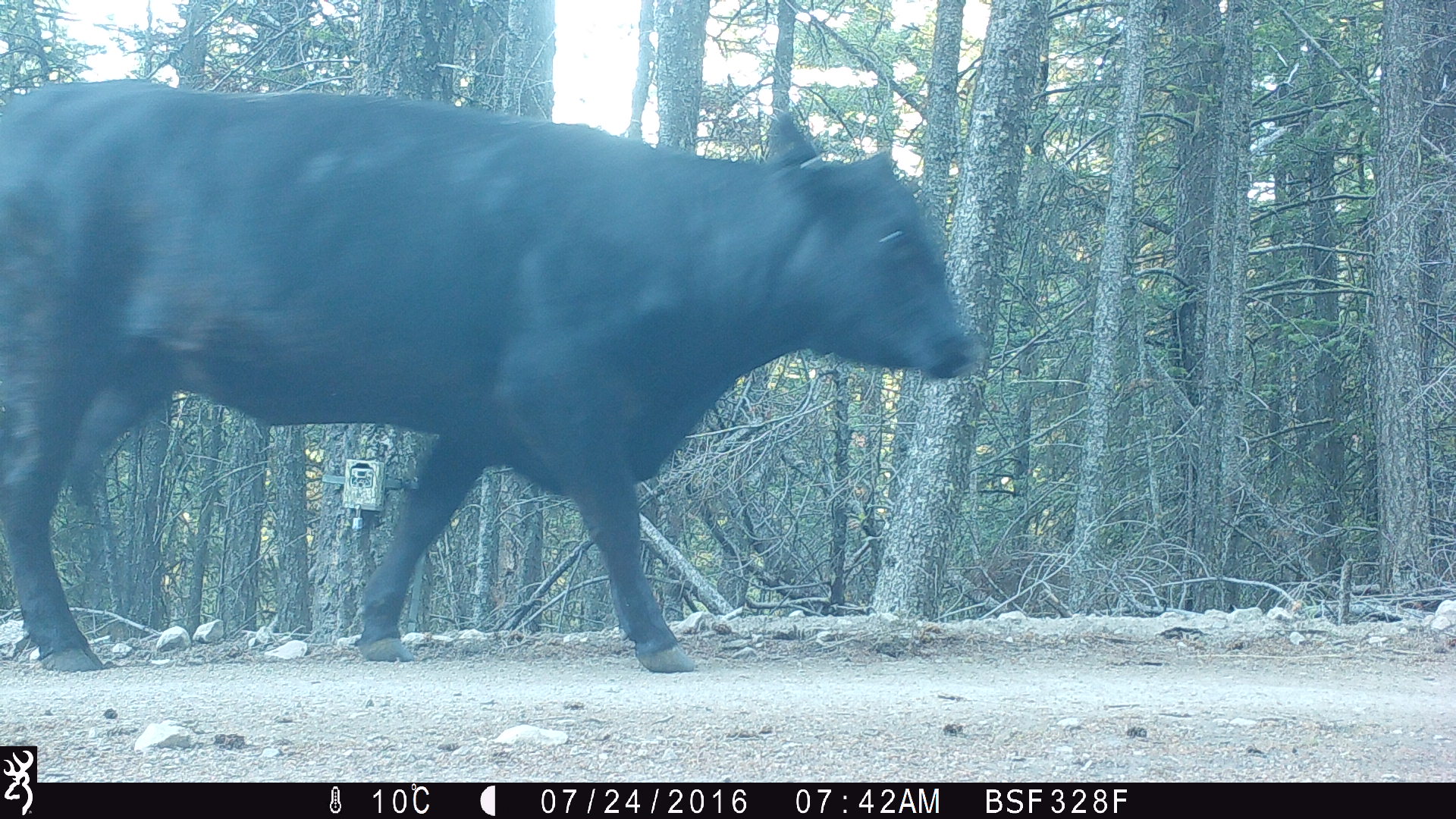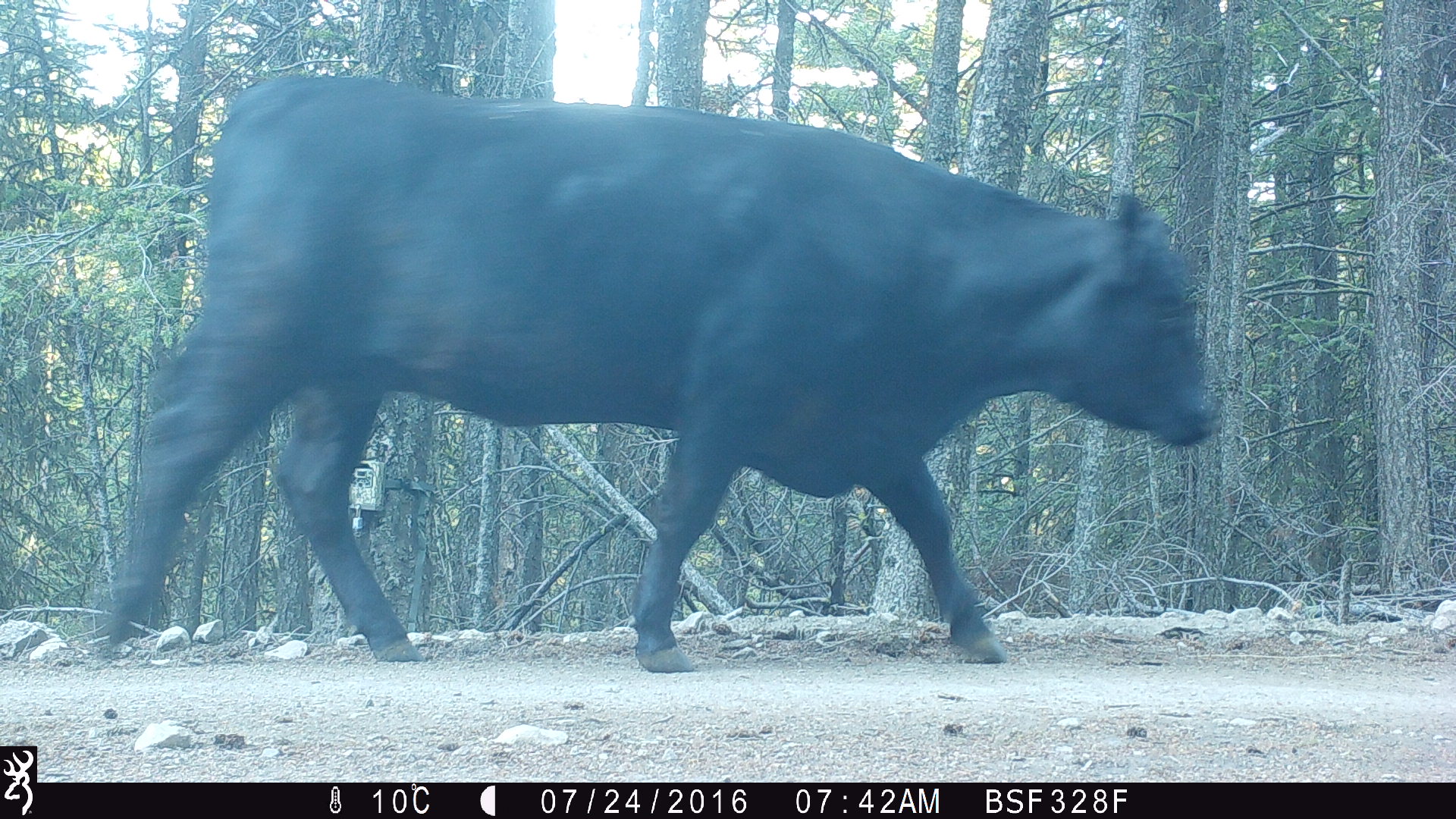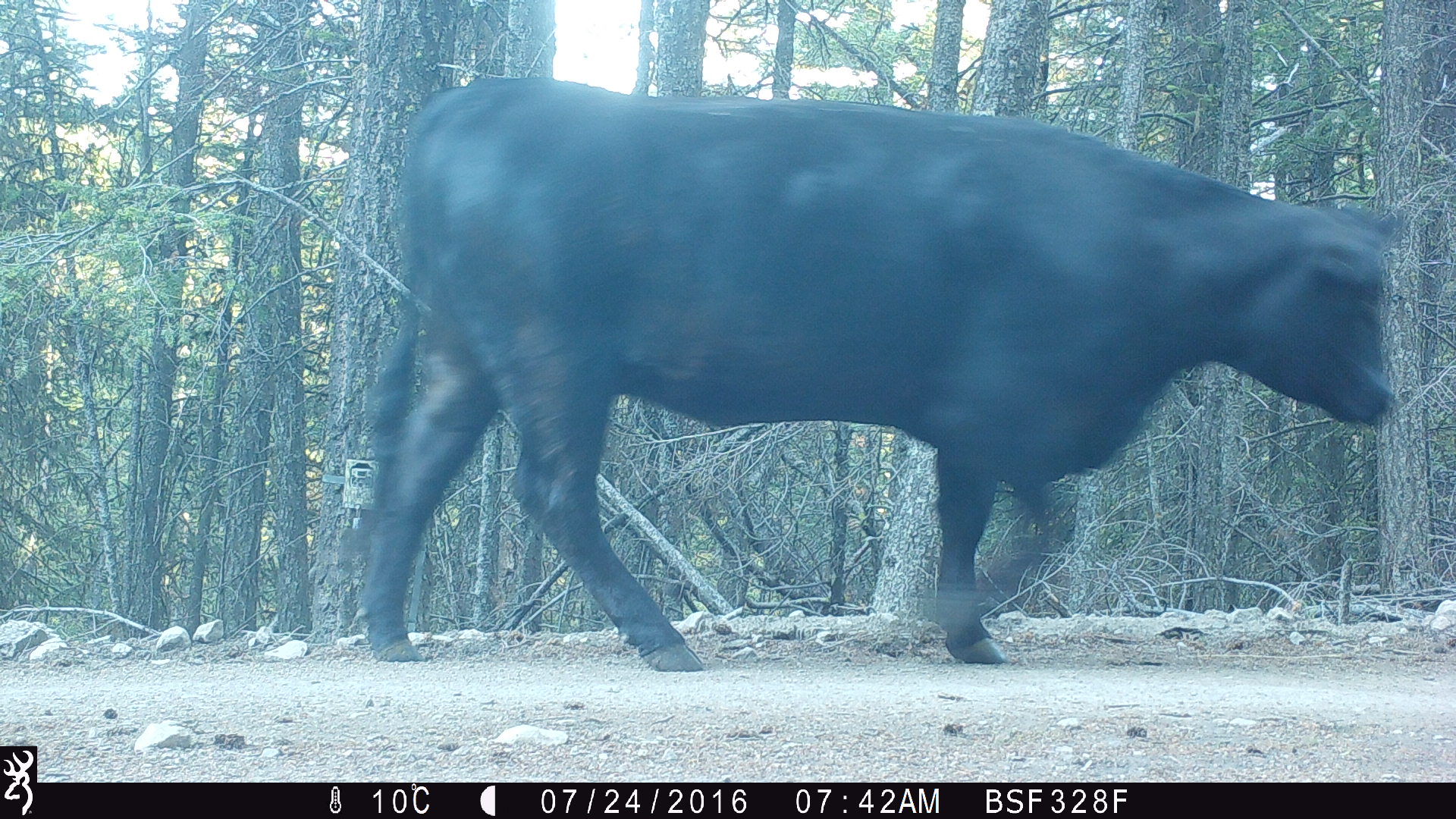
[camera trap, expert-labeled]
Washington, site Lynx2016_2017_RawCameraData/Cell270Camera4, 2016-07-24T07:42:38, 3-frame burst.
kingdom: Animalia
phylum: Chordata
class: Mammalia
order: Artiodactyla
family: Bovidae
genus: Bos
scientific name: Bos taurus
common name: domestic cattle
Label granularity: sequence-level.